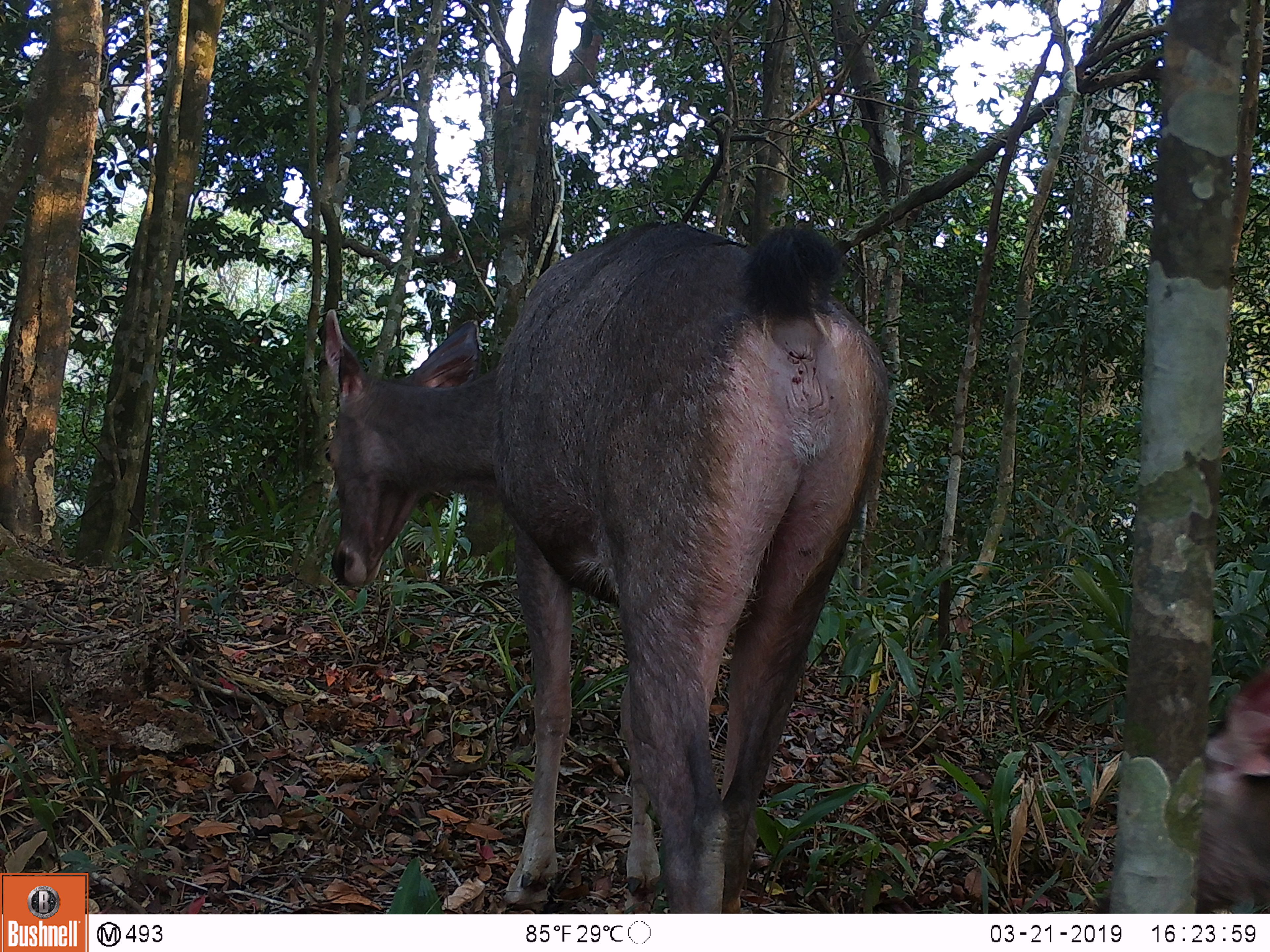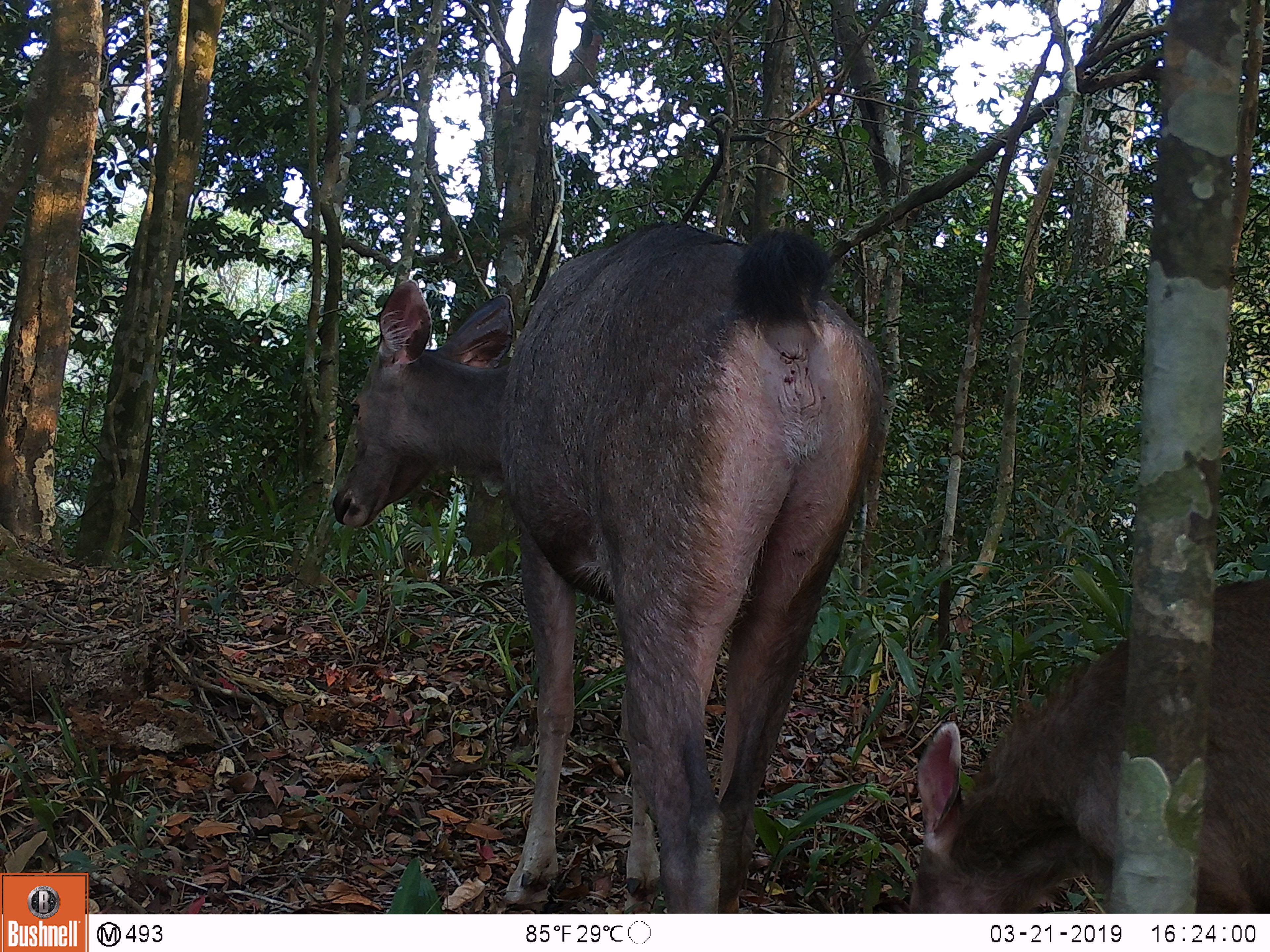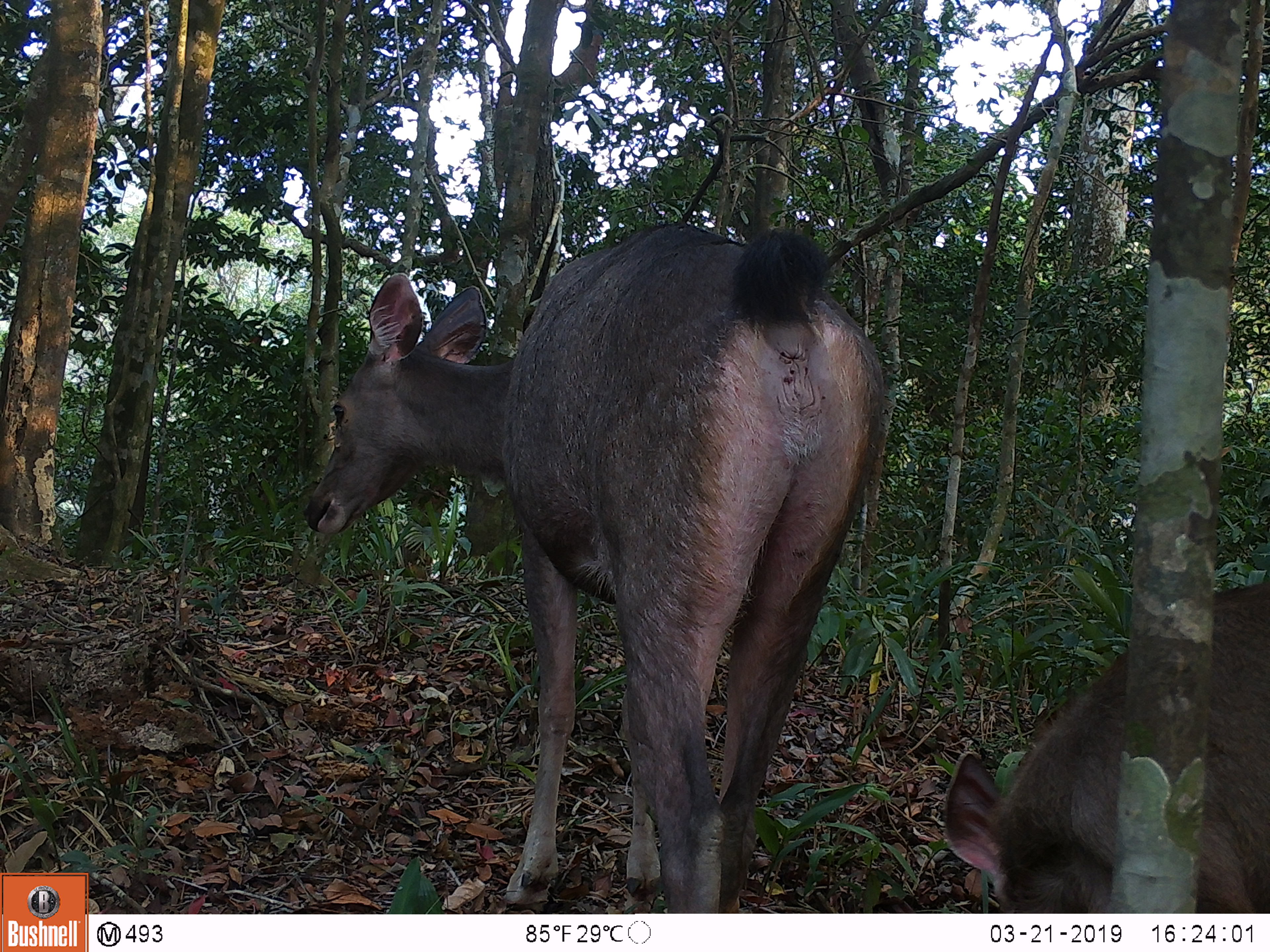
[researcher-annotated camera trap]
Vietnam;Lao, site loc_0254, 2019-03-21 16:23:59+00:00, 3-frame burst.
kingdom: Animalia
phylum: Chordata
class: Mammalia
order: Artiodactyla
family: Cervidae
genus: Rusa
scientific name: Rusa unicolor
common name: sambar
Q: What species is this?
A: Sambar (Rusa unicolor).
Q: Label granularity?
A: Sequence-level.